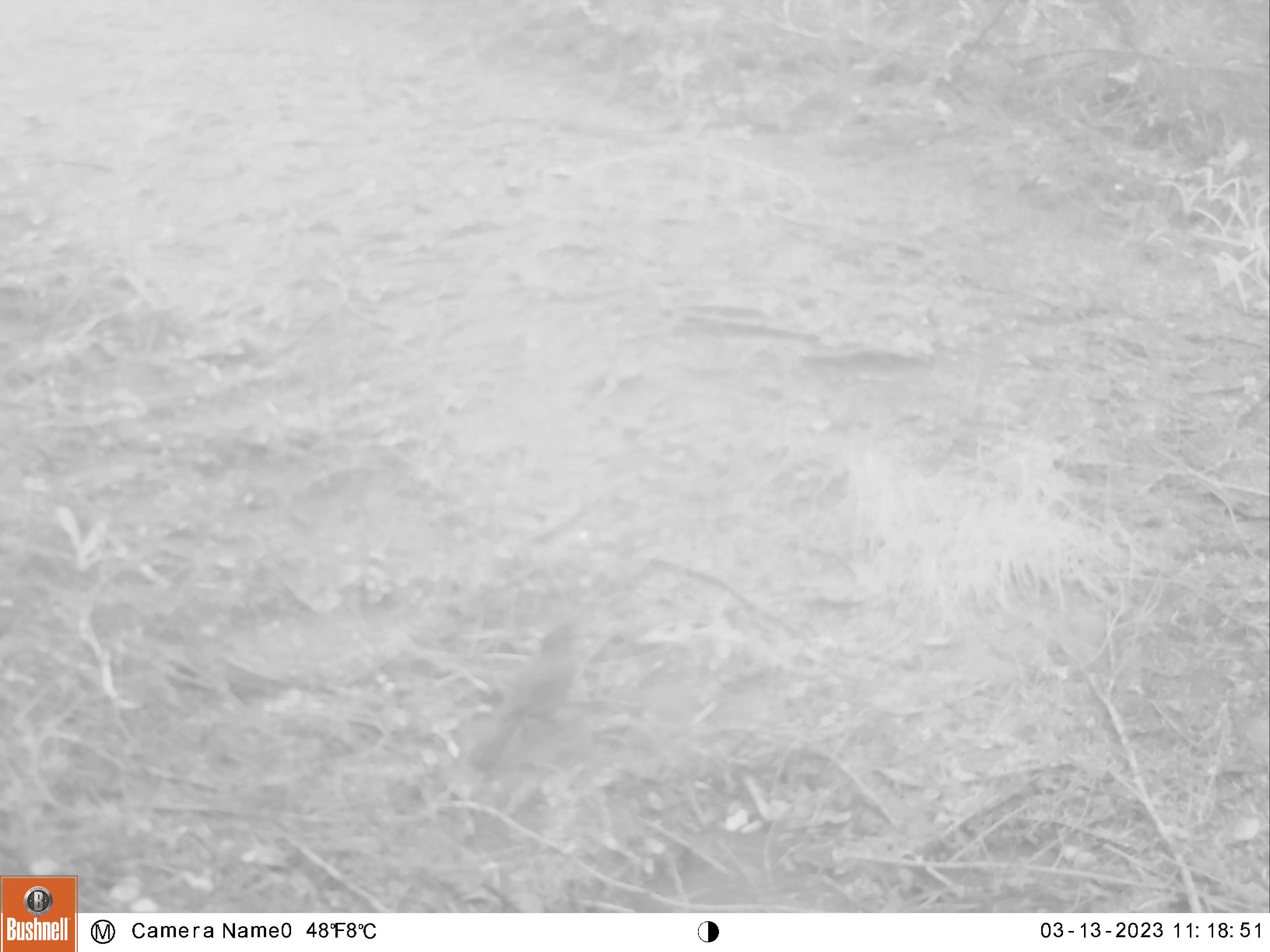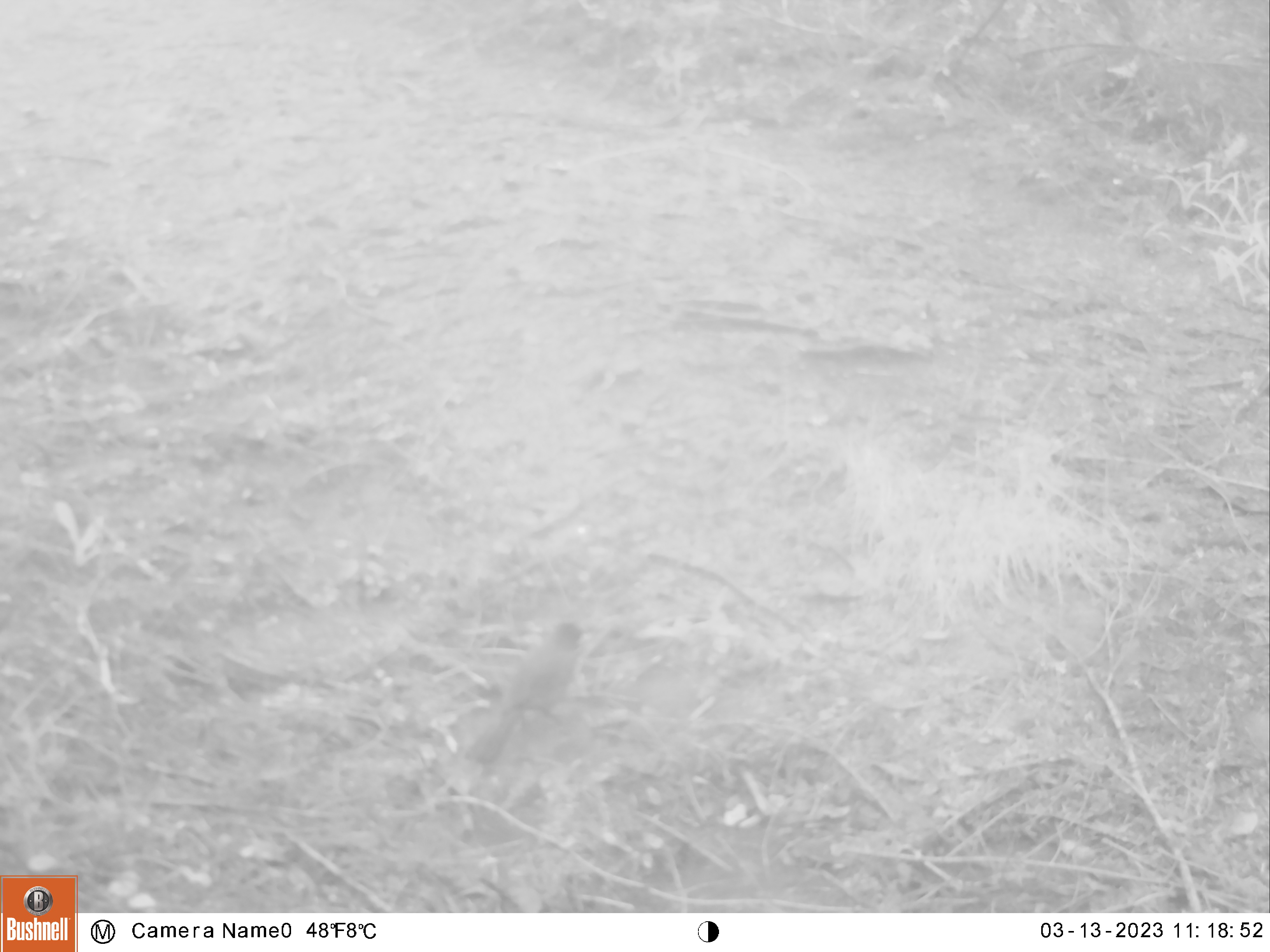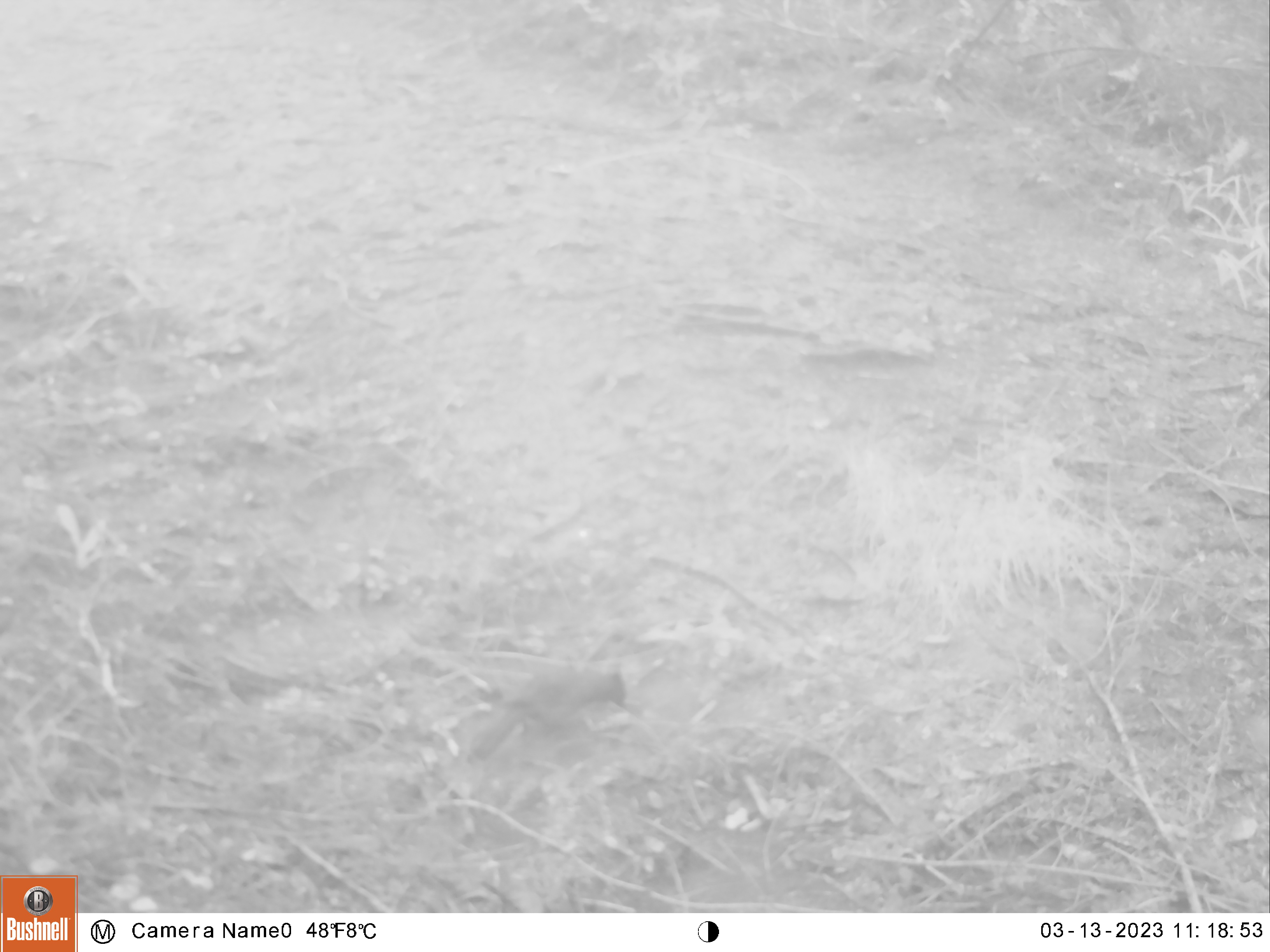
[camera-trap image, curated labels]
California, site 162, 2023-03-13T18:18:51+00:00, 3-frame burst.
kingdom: Animalia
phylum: Chordata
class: Aves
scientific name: Aves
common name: bird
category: unknown bird